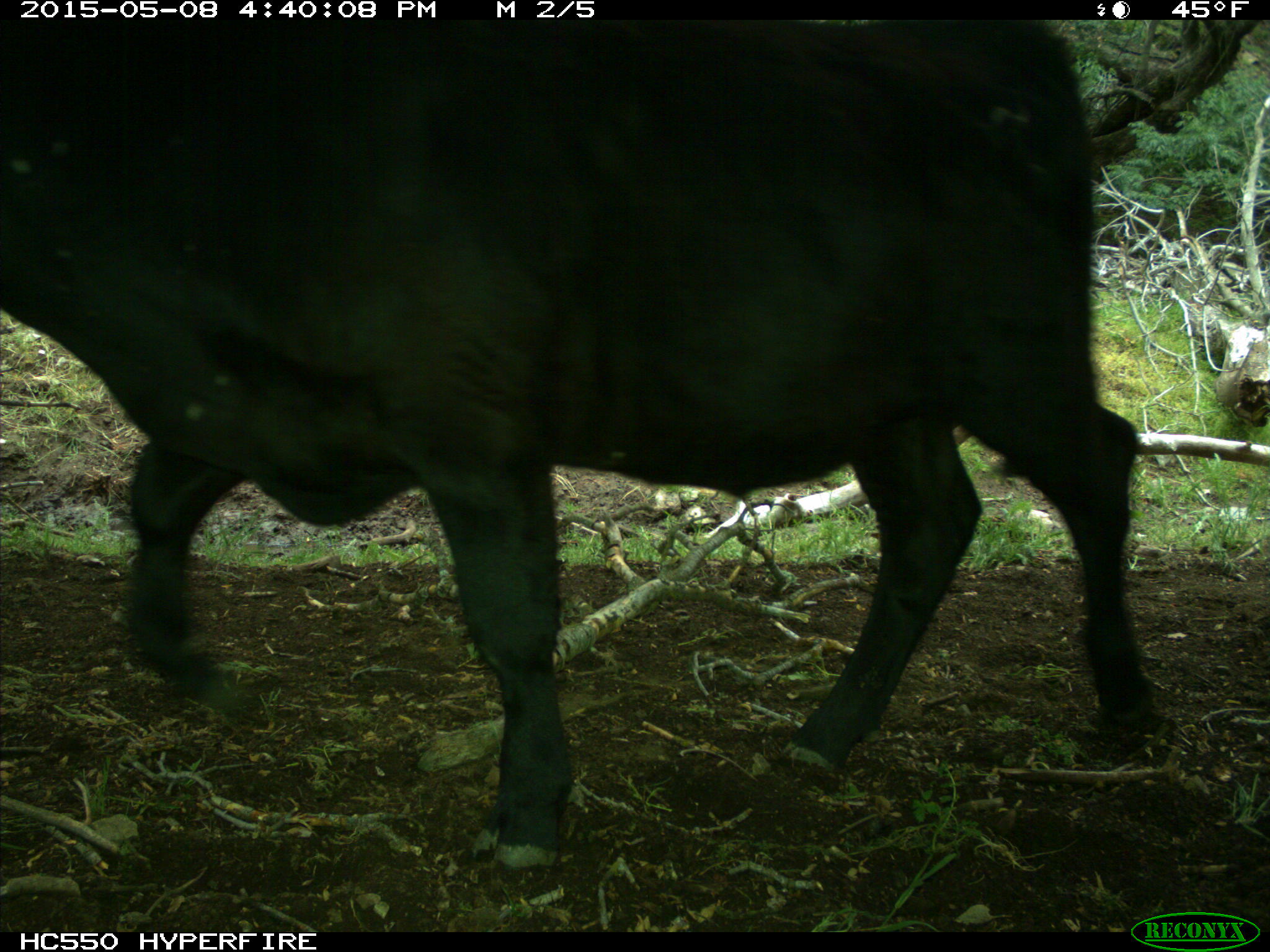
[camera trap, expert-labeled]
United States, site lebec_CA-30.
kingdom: Animalia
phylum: Chordata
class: Mammalia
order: Artiodactyla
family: Bovidae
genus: Bos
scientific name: Bos taurus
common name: domestic cow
Bos taurus (domestic cow).